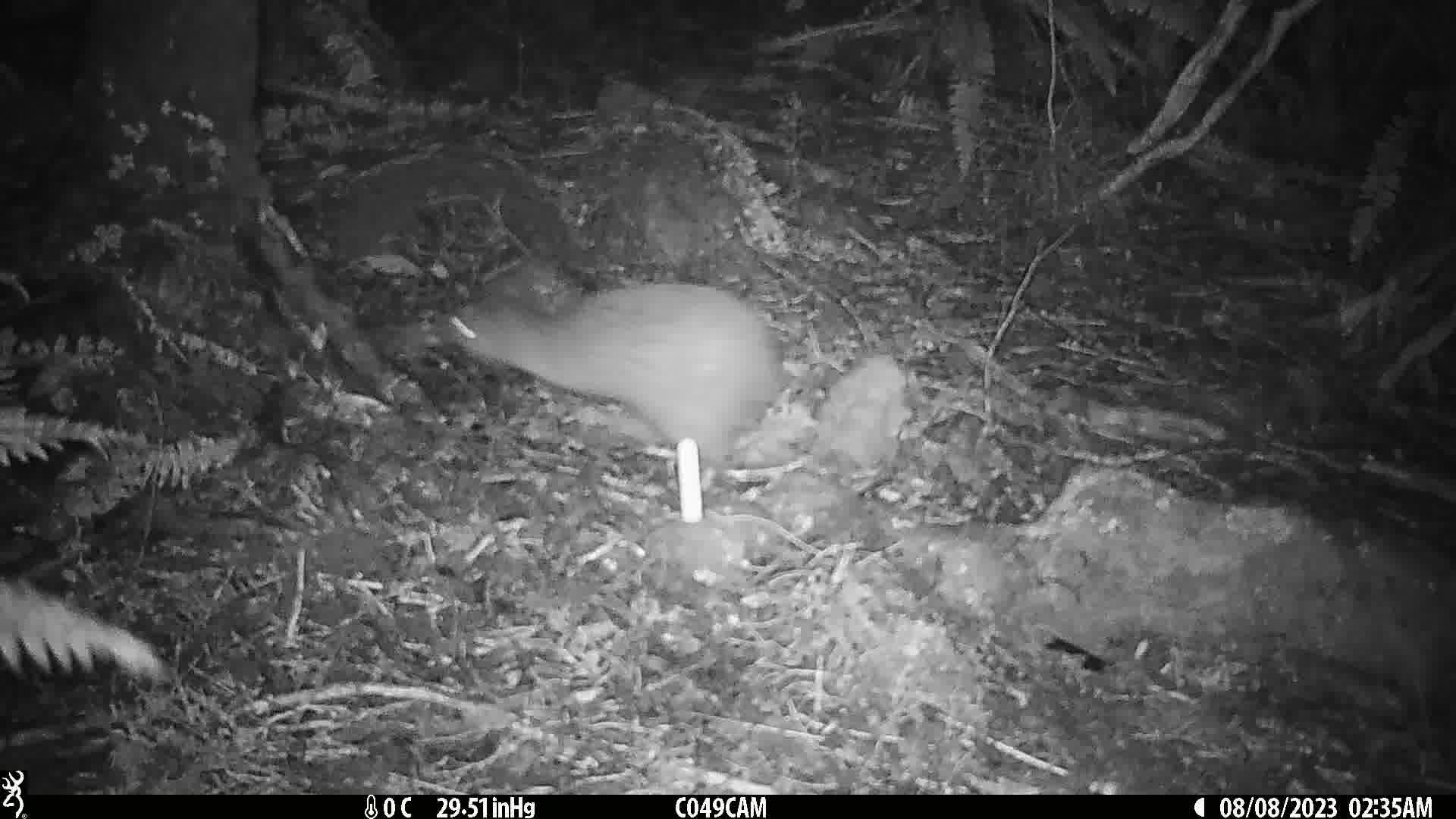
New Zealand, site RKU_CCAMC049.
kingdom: Animalia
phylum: Chordata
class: Aves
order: Apterygiformes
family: Apterygidae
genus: Apteryx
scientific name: Apteryx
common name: kiwi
Kiwi (Apteryx).